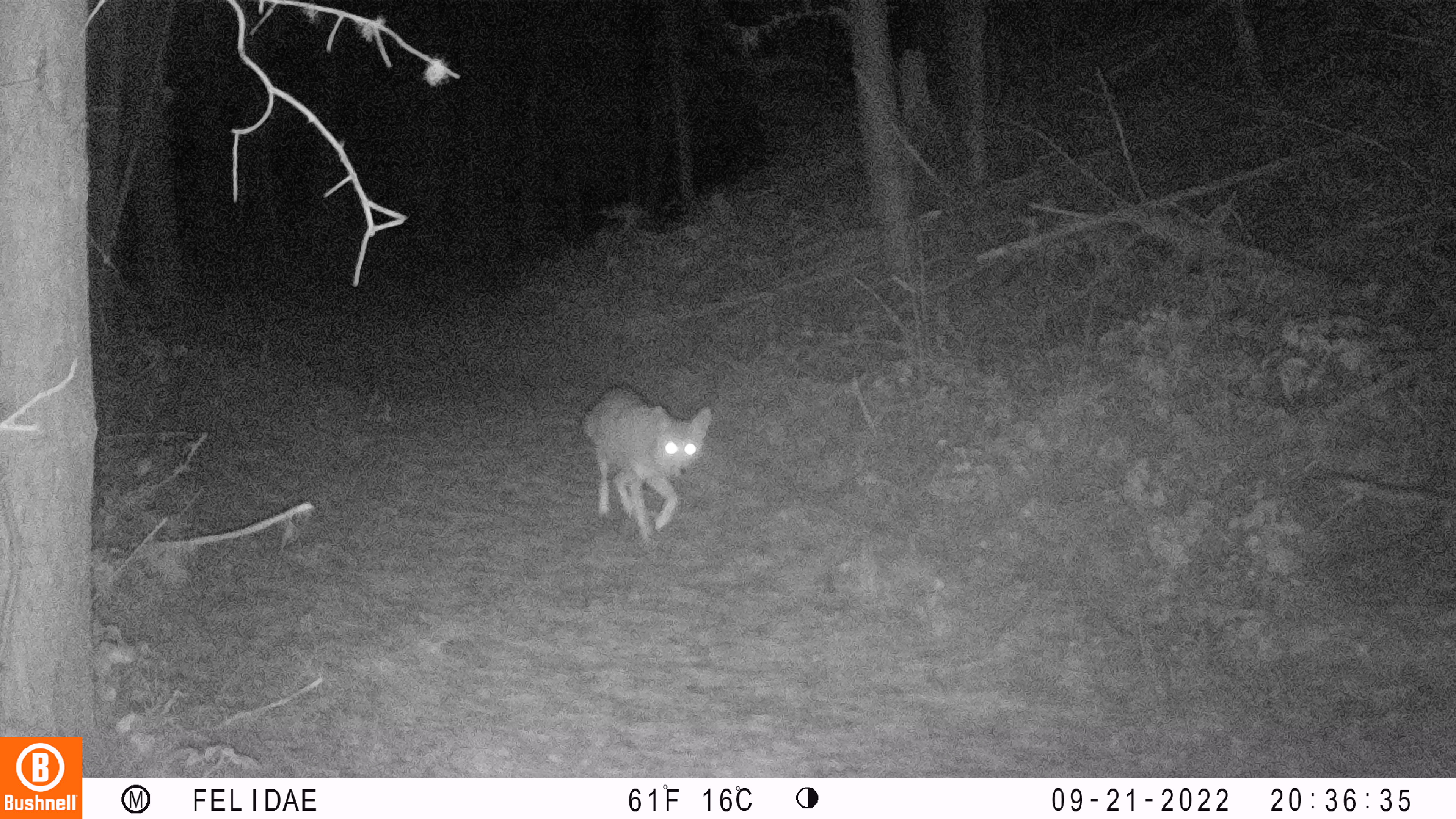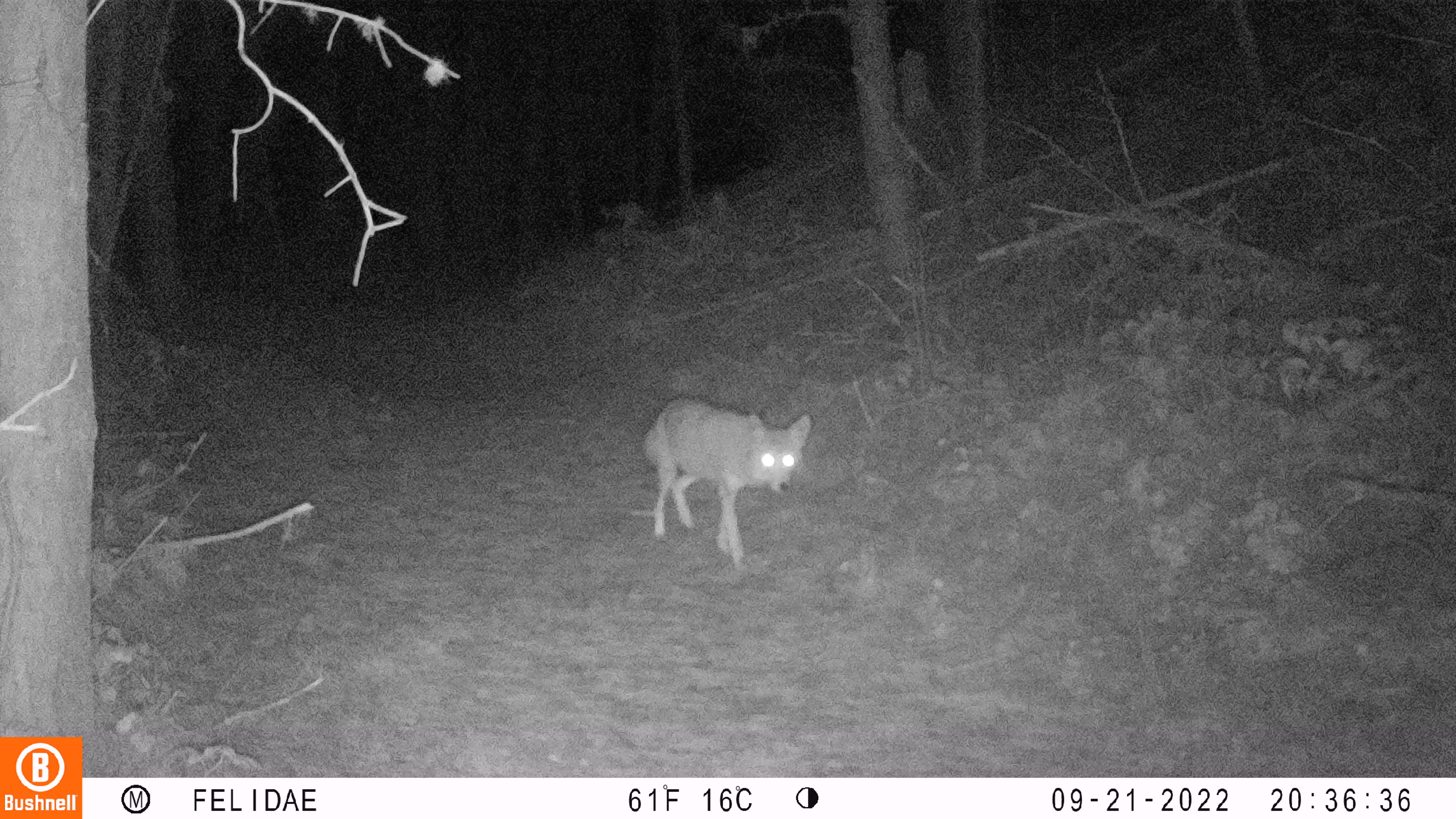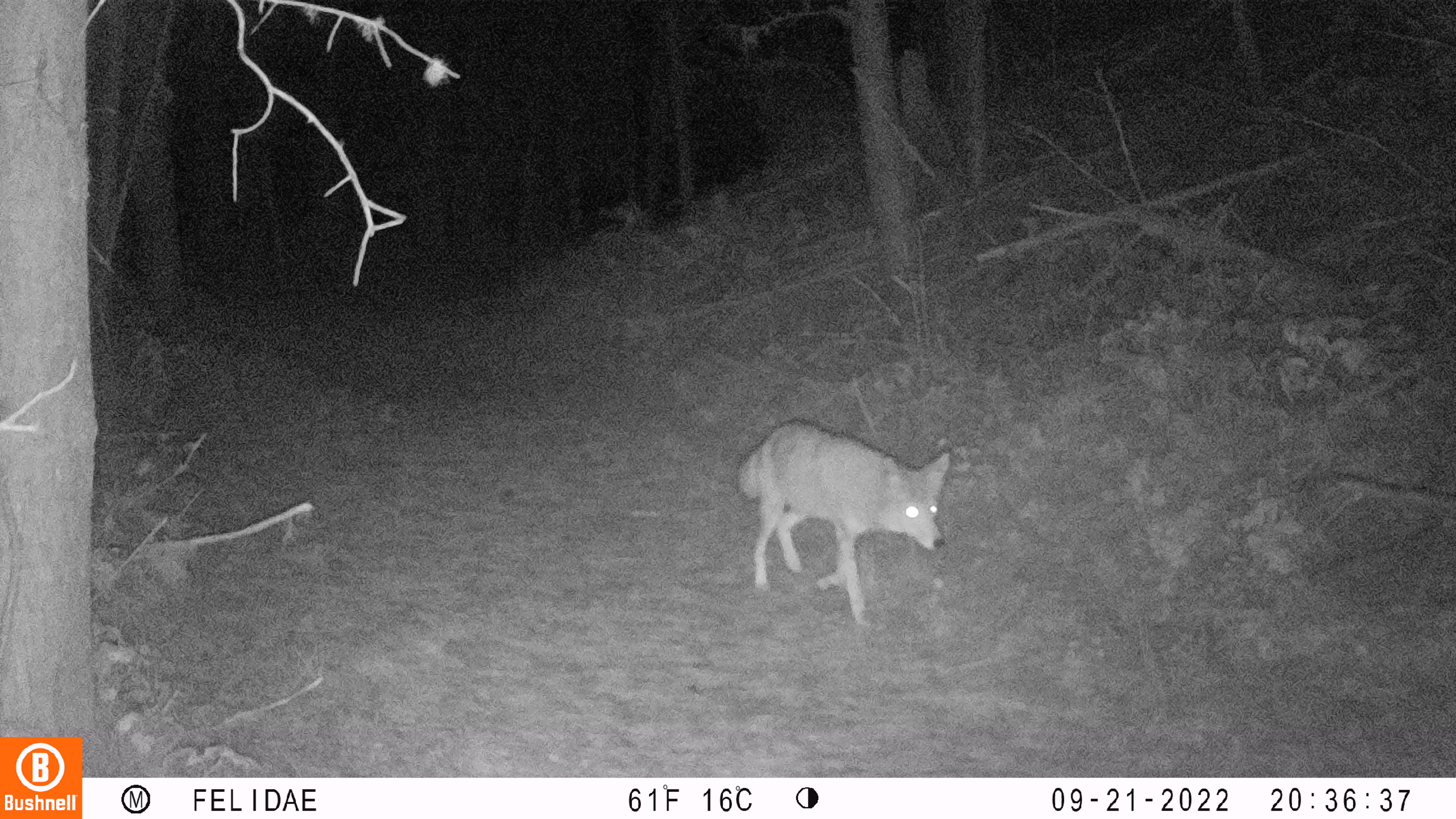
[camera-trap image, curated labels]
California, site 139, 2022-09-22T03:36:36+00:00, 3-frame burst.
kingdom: Animalia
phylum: Chordata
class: Mammalia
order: Carnivora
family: Canidae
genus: Canis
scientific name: Canis latrans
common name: coyote